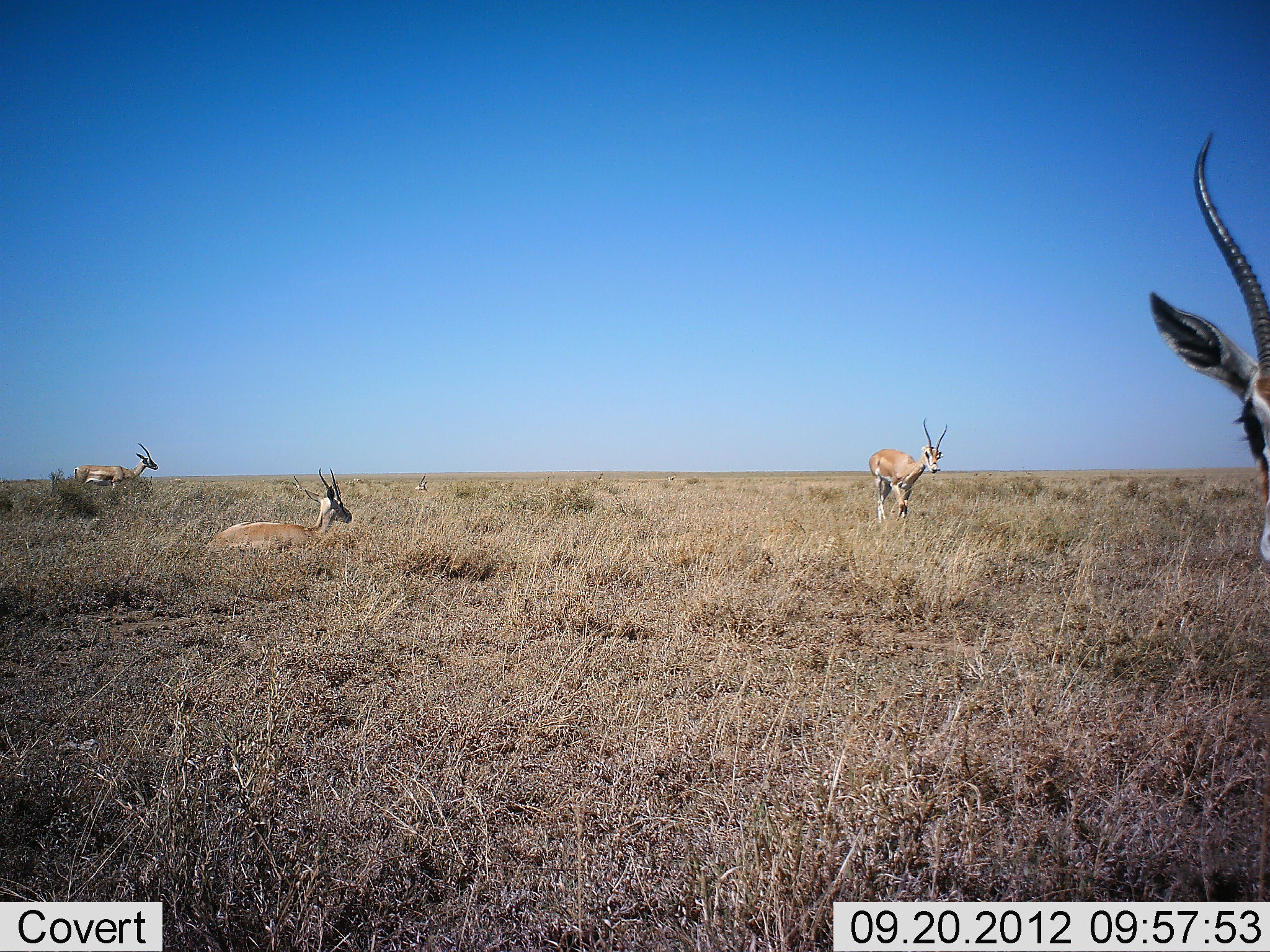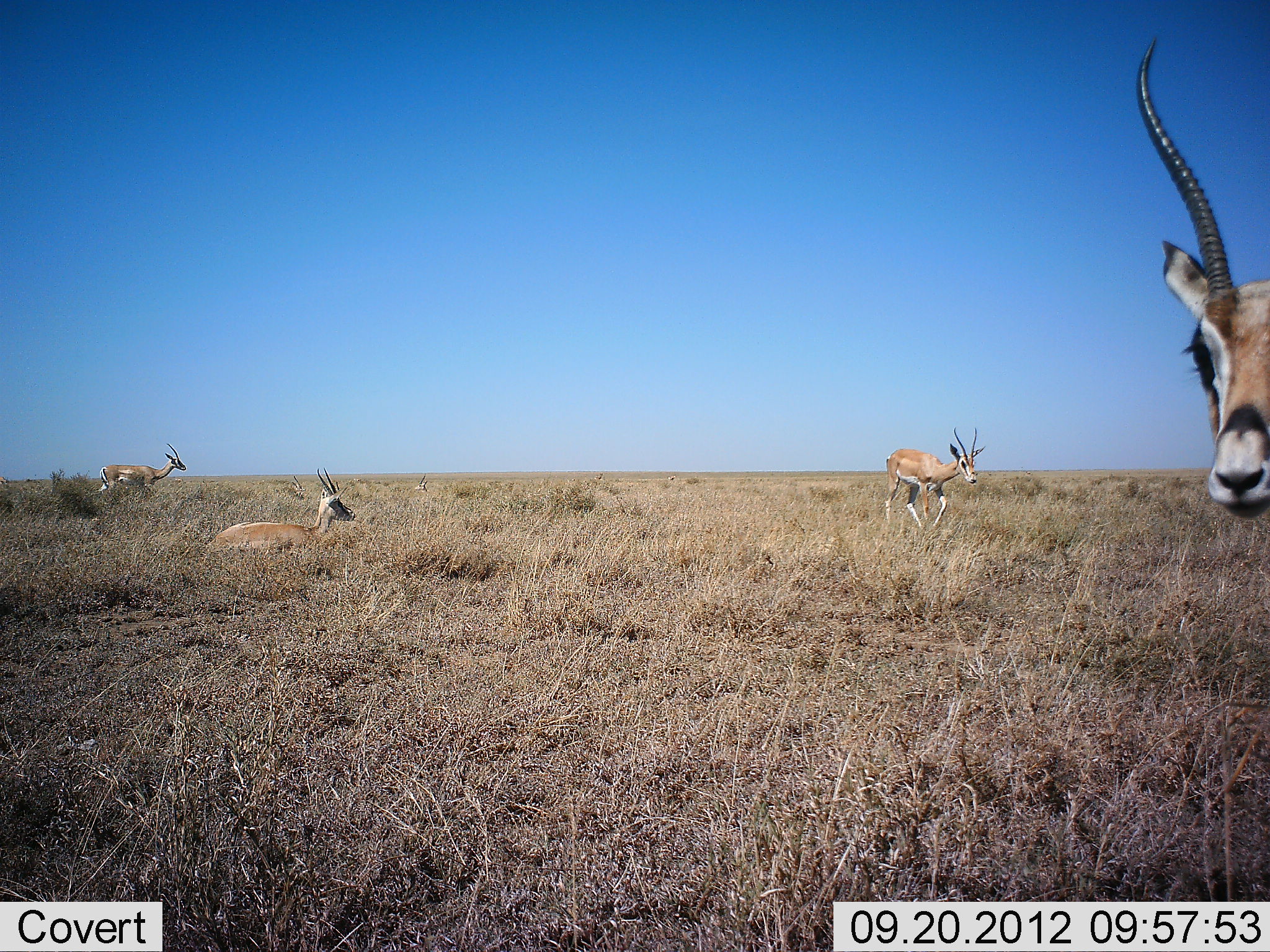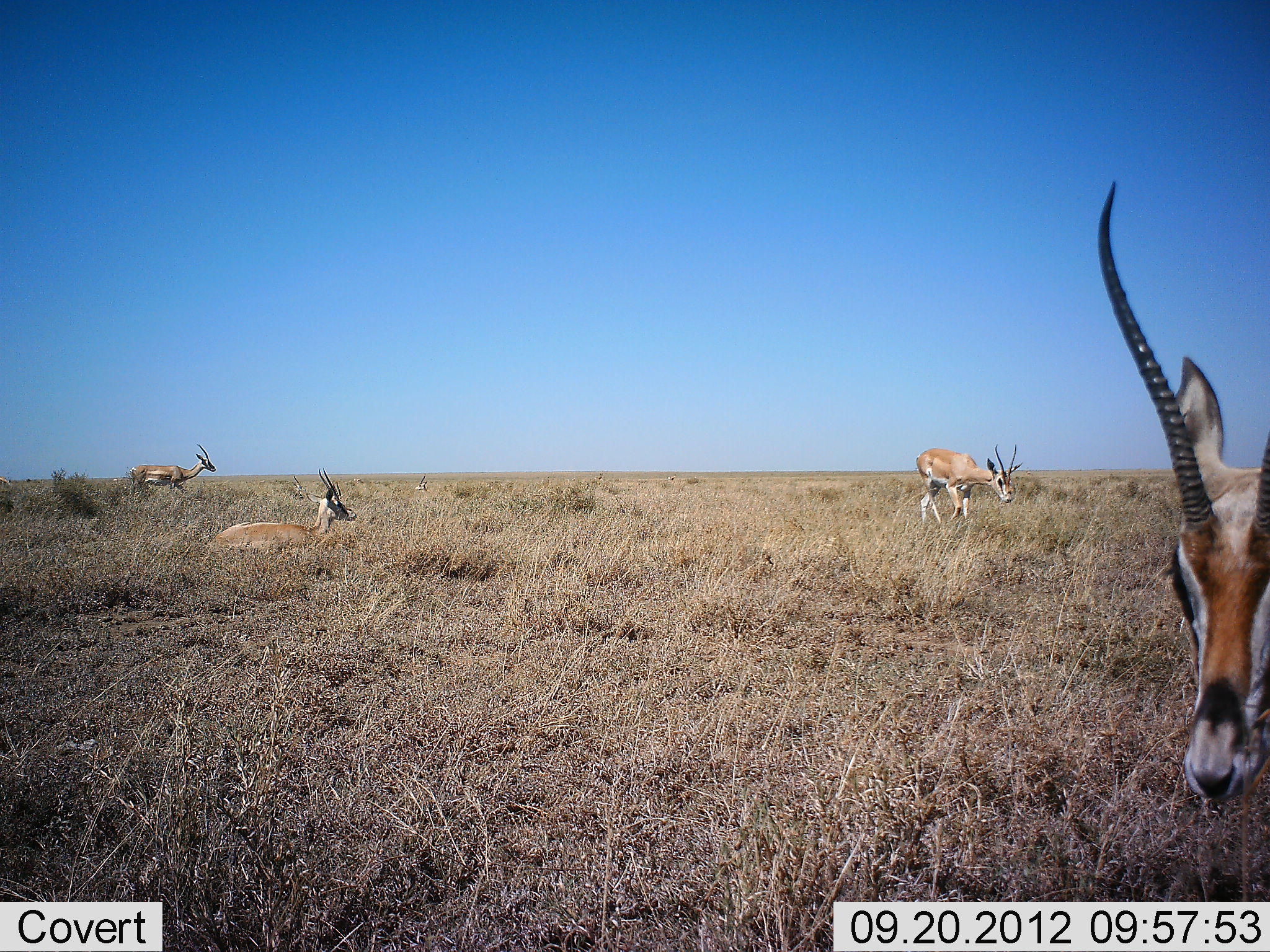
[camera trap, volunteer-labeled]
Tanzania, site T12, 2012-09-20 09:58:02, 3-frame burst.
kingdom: Animalia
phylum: Chordata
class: Mammalia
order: Artiodactyla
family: Bovidae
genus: Nanger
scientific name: Nanger granti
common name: grant's gazelle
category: gazellegrants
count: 4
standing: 70%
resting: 90%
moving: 90%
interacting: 0%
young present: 0%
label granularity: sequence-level